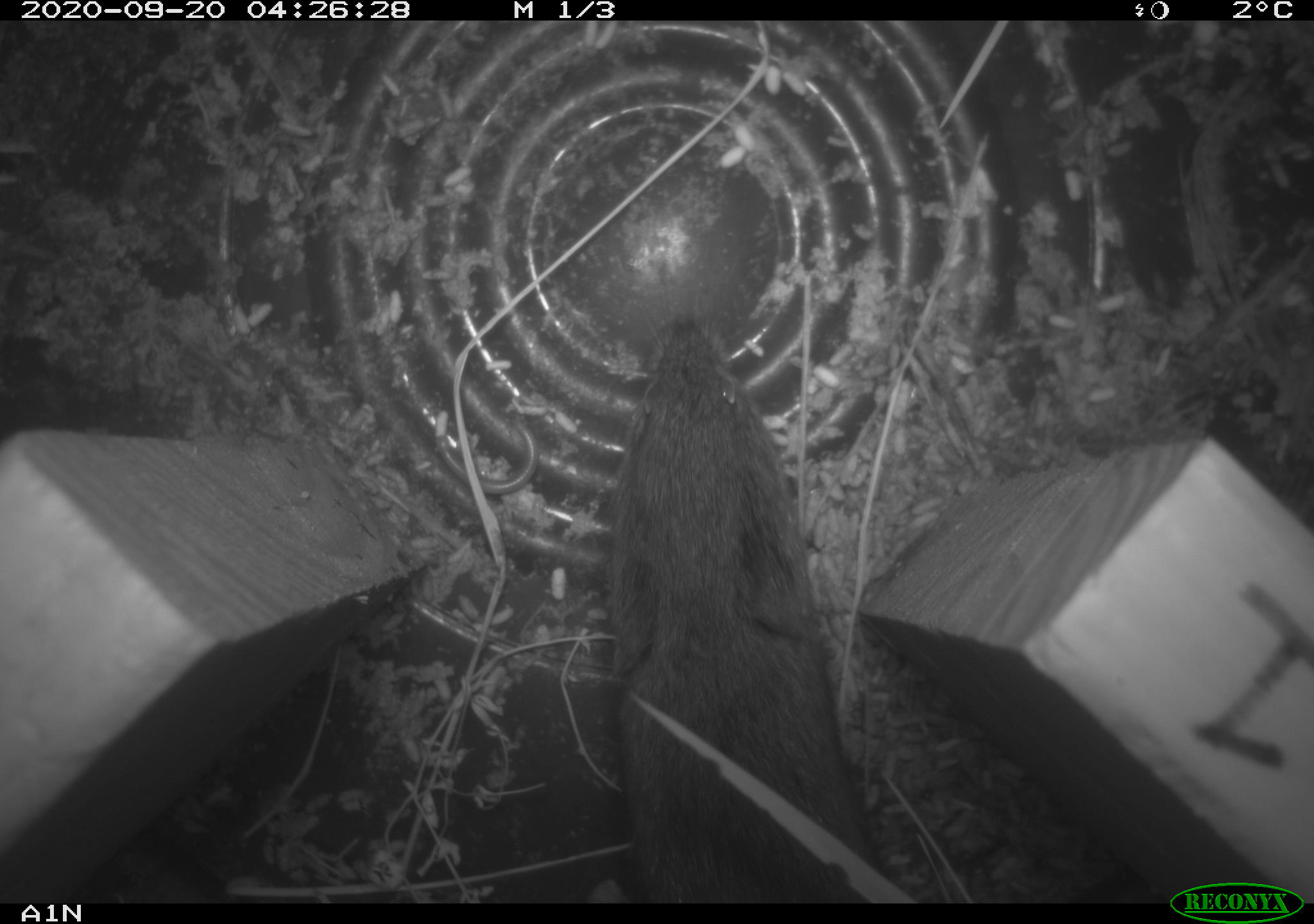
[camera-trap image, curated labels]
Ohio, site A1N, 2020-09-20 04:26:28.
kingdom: Animalia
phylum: Chordata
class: Mammalia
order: Rodentia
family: Cricetidae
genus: Microtus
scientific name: Microtus pennsylvanicus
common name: meadow vole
Meadow vole (Microtus pennsylvanicus).